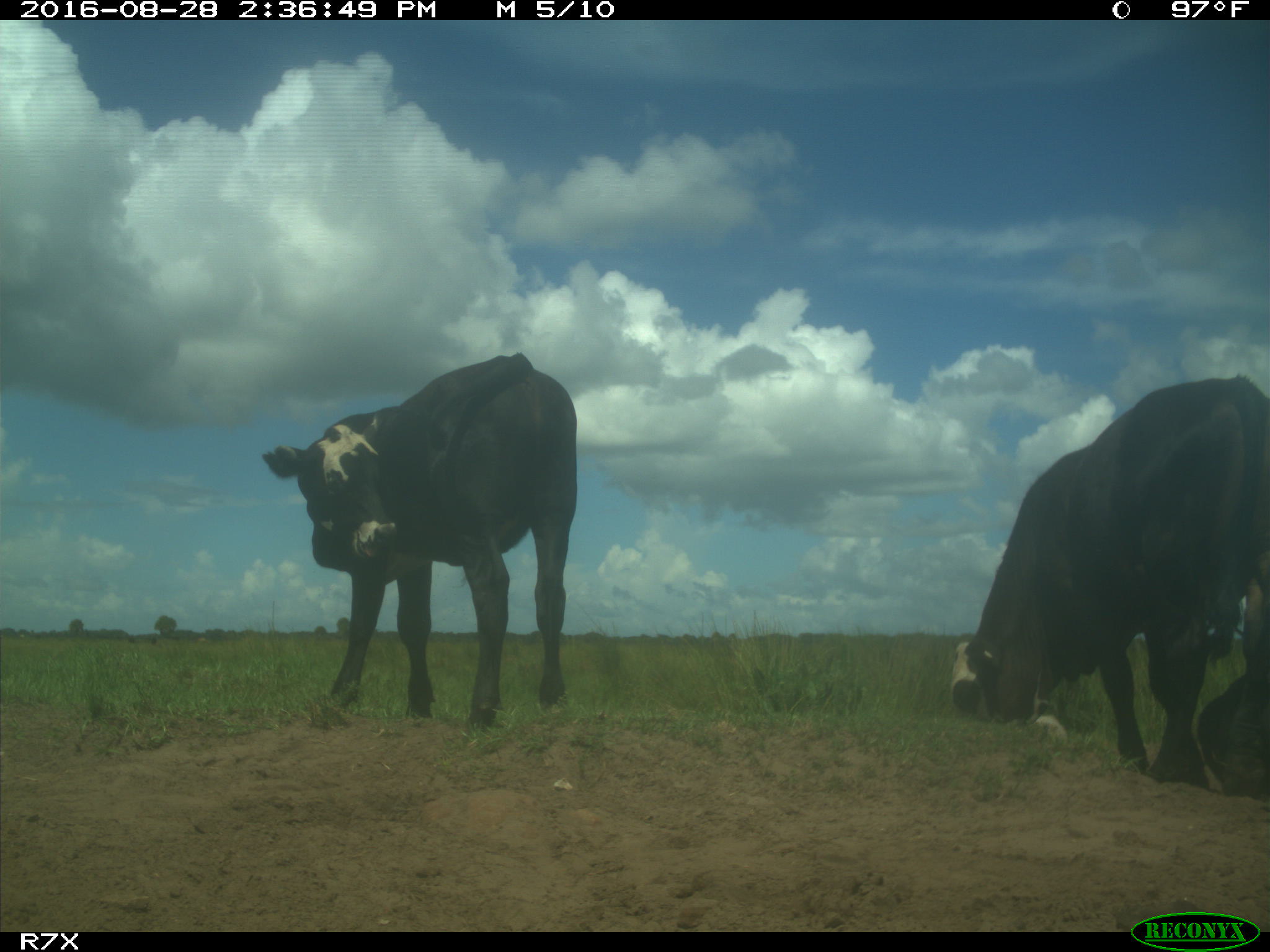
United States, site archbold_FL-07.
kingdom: Animalia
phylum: Chordata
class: Mammalia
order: Artiodactyla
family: Bovidae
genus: Bos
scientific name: Bos taurus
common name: domestic cow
Bos taurus (domestic cow).